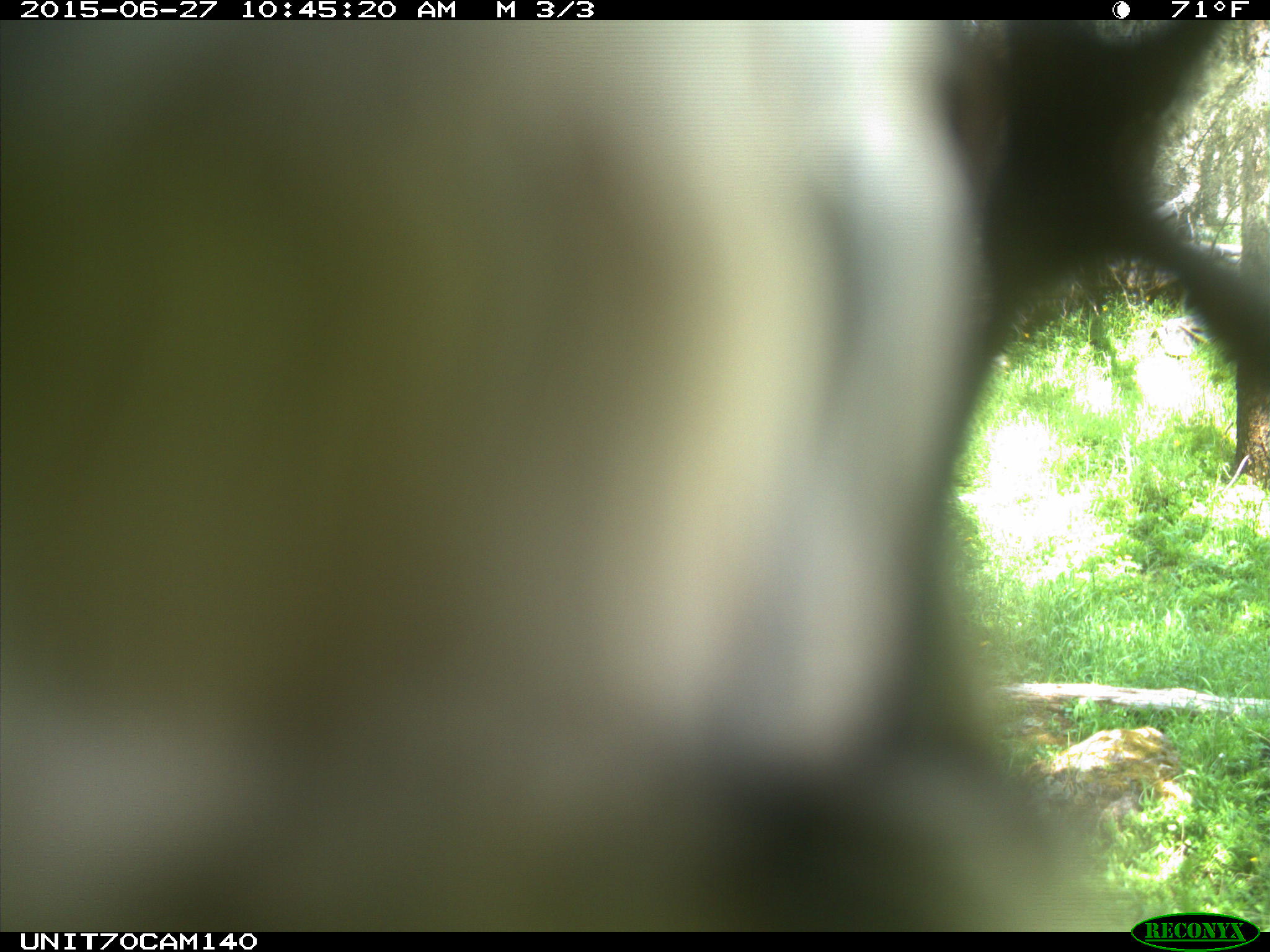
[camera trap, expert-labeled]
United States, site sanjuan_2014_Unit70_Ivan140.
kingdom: Animalia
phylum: Chordata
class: Aves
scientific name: Aves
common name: birds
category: unidentified bird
Unidentified bird (birds) (Aves).